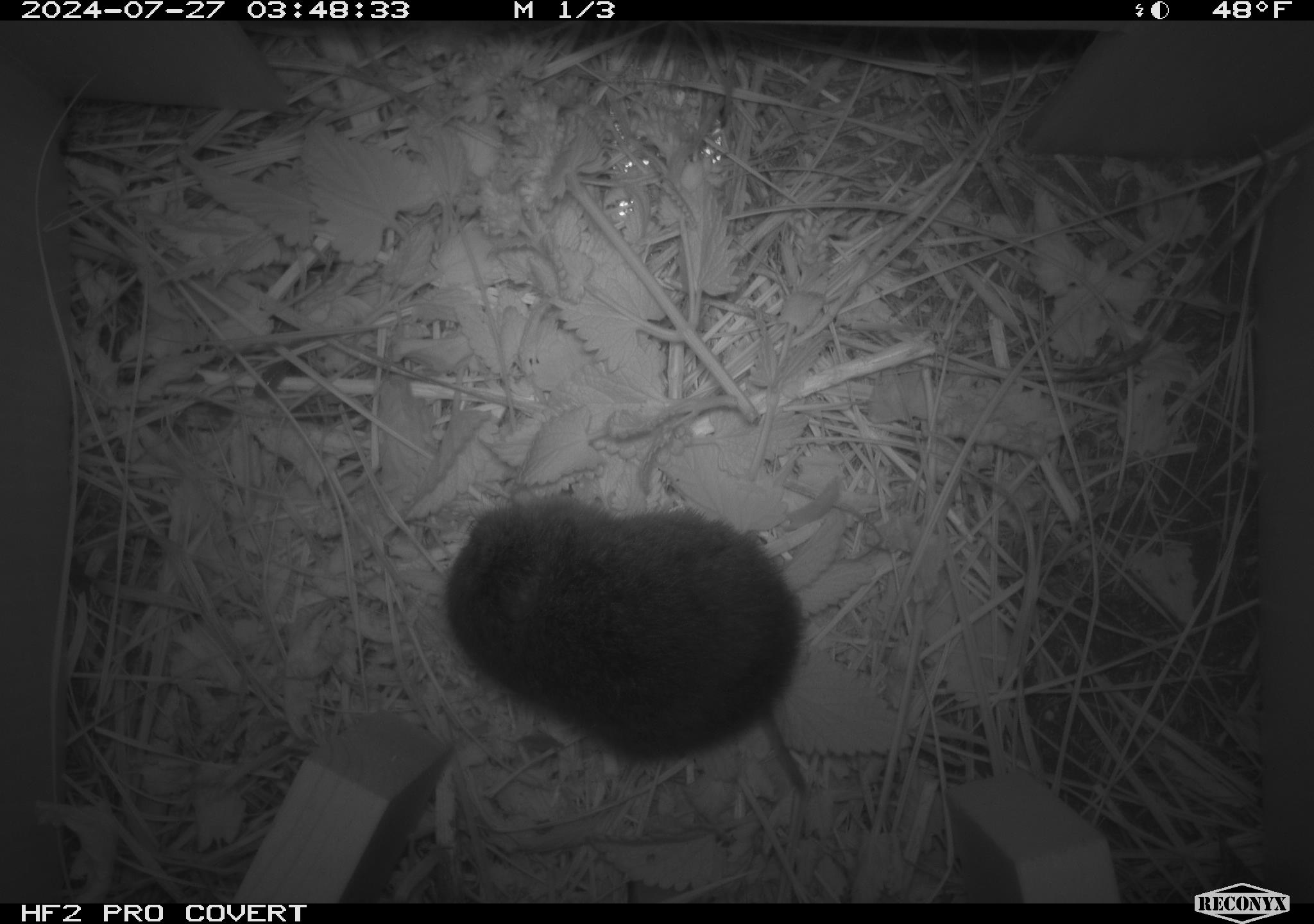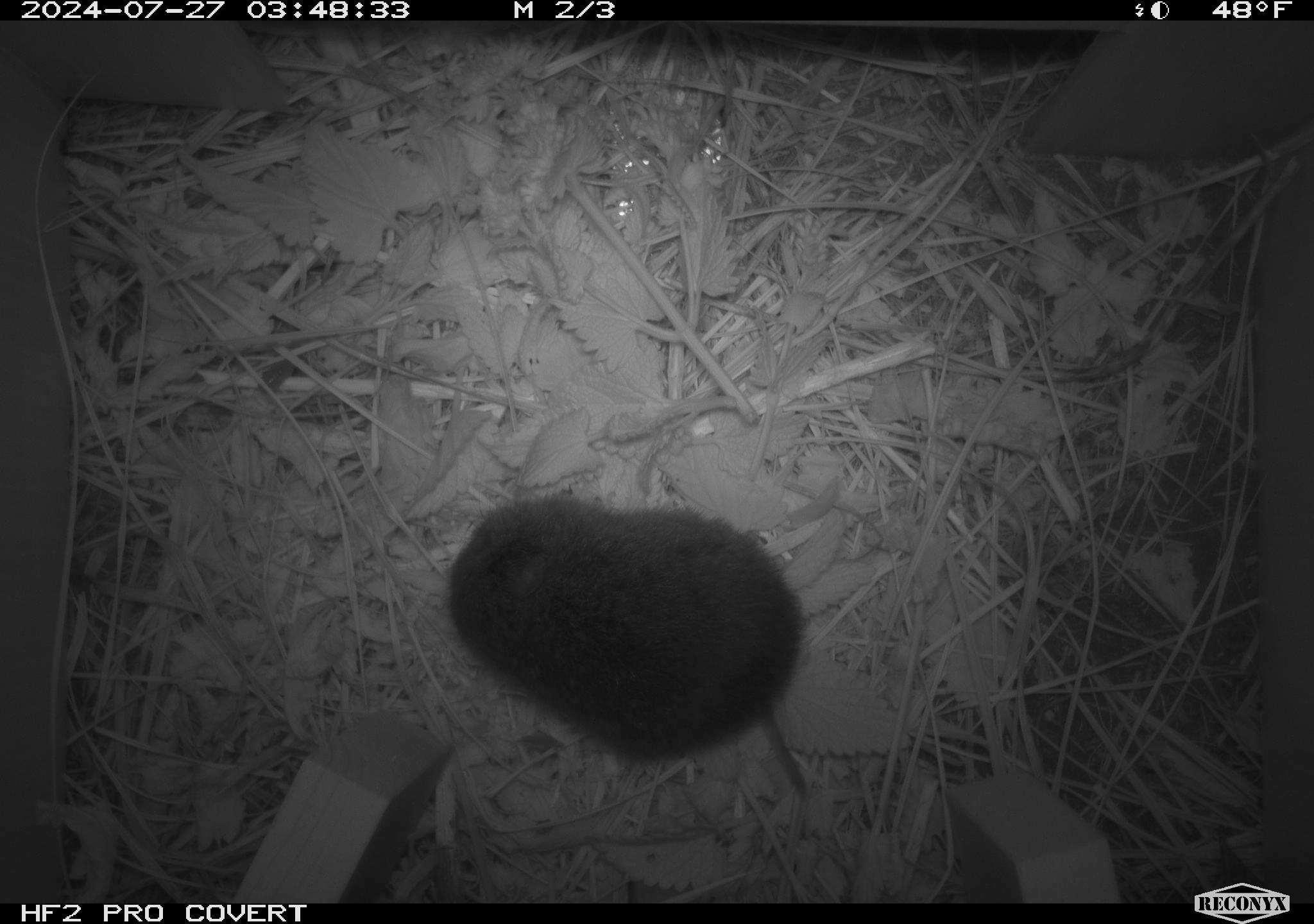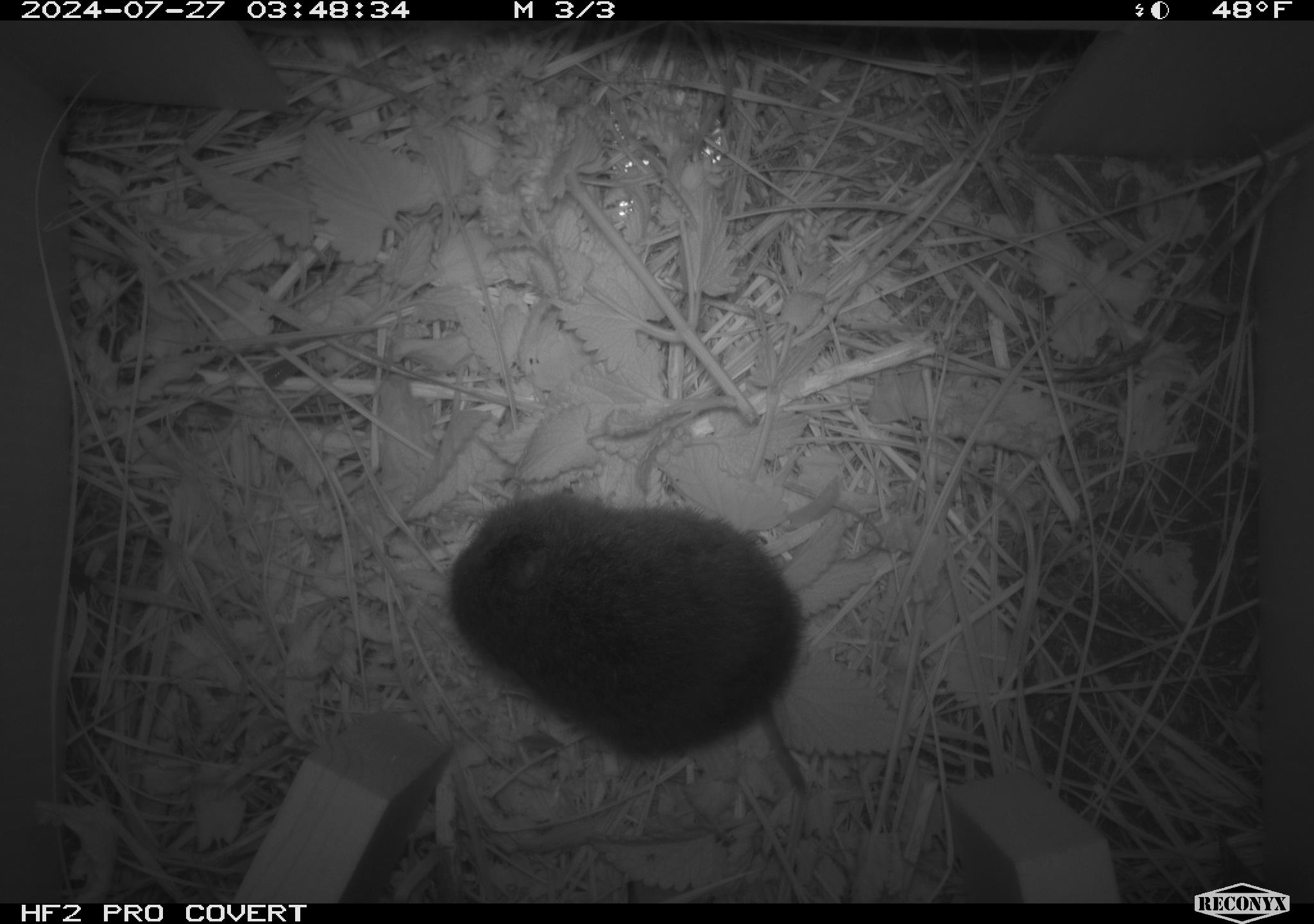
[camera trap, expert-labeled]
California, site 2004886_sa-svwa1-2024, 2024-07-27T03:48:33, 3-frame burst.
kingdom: Animalia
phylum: Chordata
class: Mammalia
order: Rodentia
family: Cricetidae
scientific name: Arvicolinae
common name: voles, lemmings, and muskrats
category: arvicolinae subfamily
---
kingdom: Animalia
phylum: Arthropoda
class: Malacostraca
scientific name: Malacostraca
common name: amphipods, crabs, isopods, krill, lobsters and shrimps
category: malacostracan